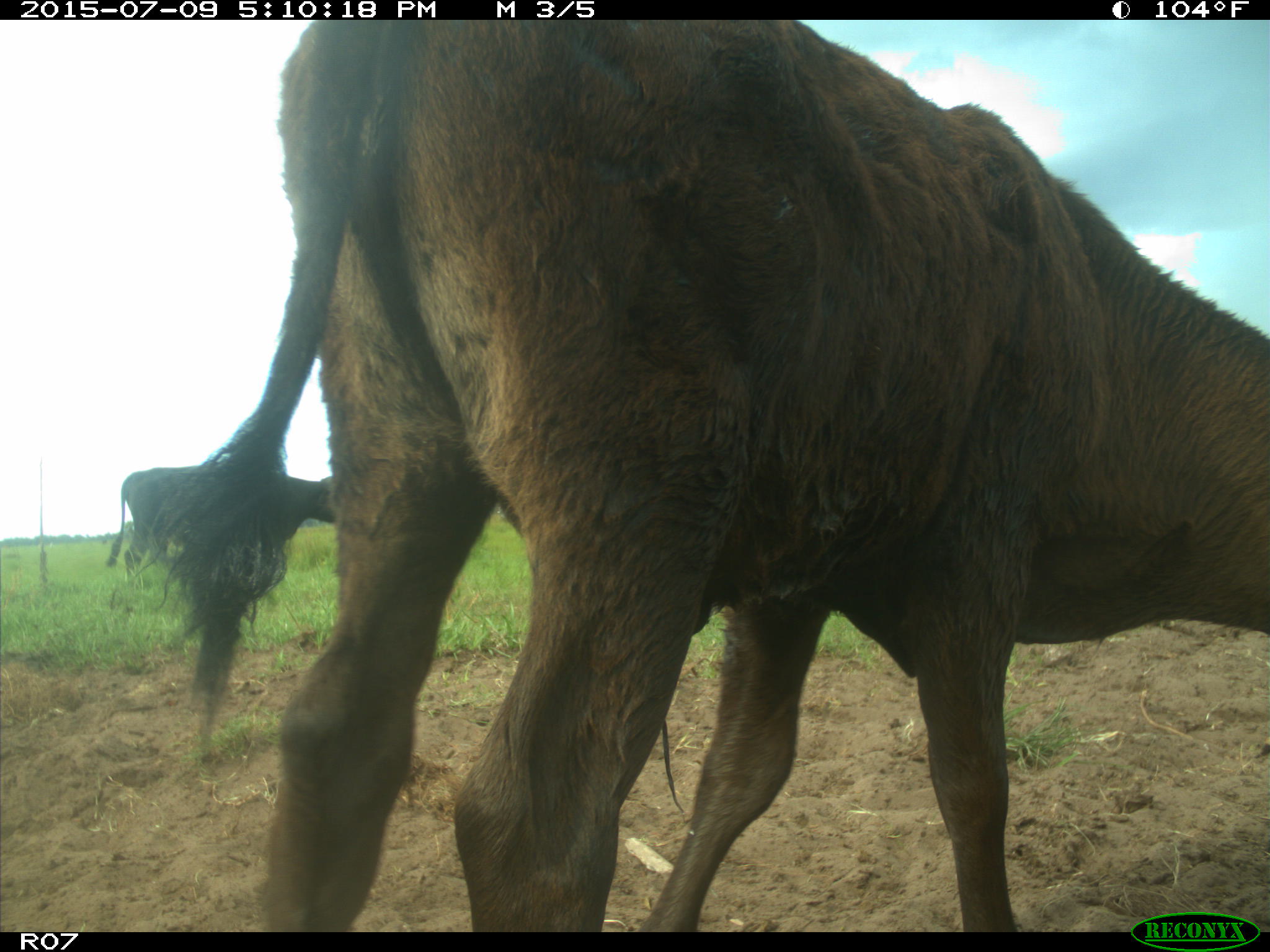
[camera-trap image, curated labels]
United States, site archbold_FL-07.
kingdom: Animalia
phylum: Chordata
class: Mammalia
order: Artiodactyla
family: Bovidae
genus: Bos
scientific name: Bos taurus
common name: domestic cow